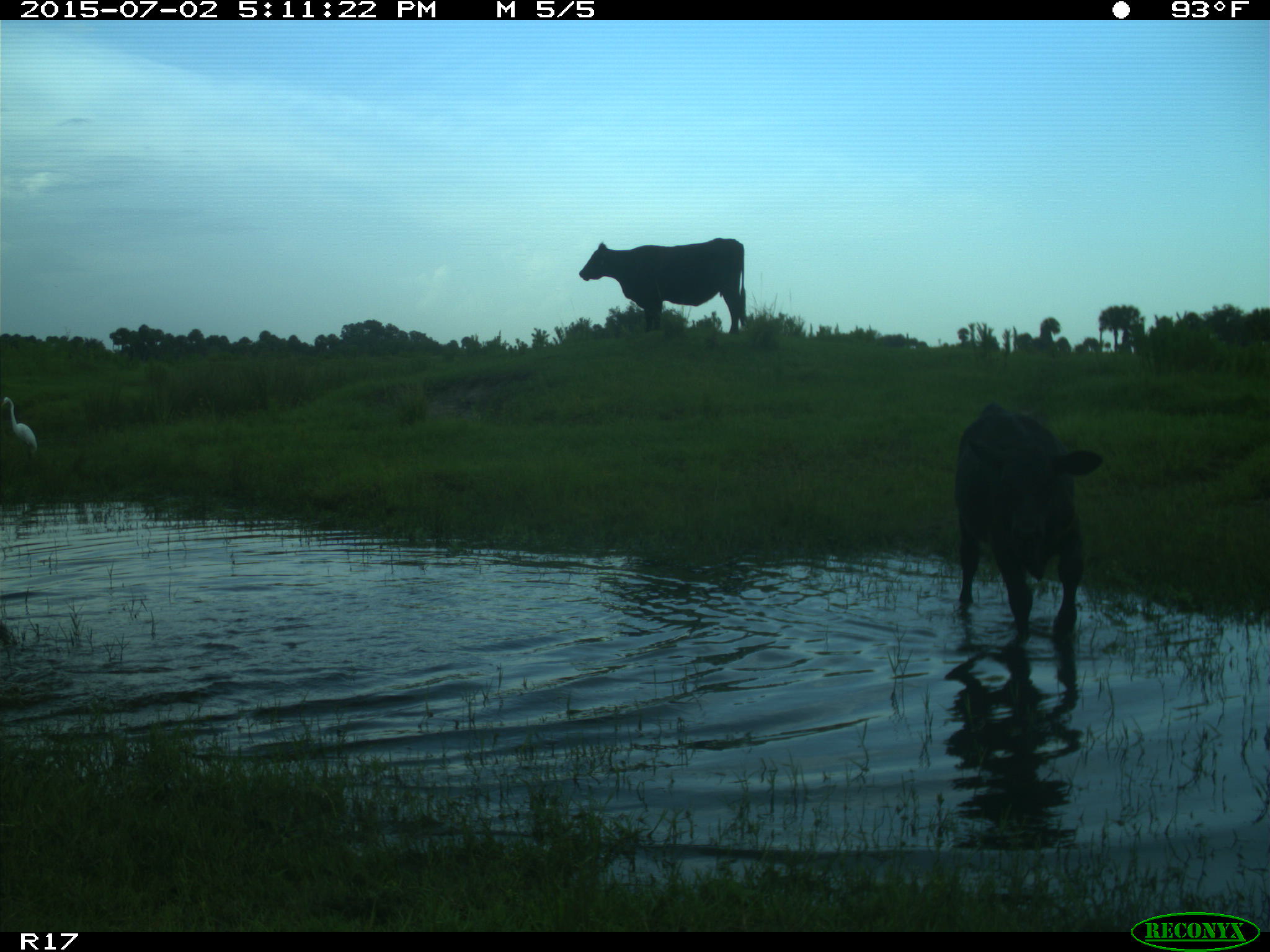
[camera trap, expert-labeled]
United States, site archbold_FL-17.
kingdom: Animalia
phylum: Chordata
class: Mammalia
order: Artiodactyla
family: Bovidae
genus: Bos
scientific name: Bos taurus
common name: domestic cow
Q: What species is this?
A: Bos taurus (domestic cow).